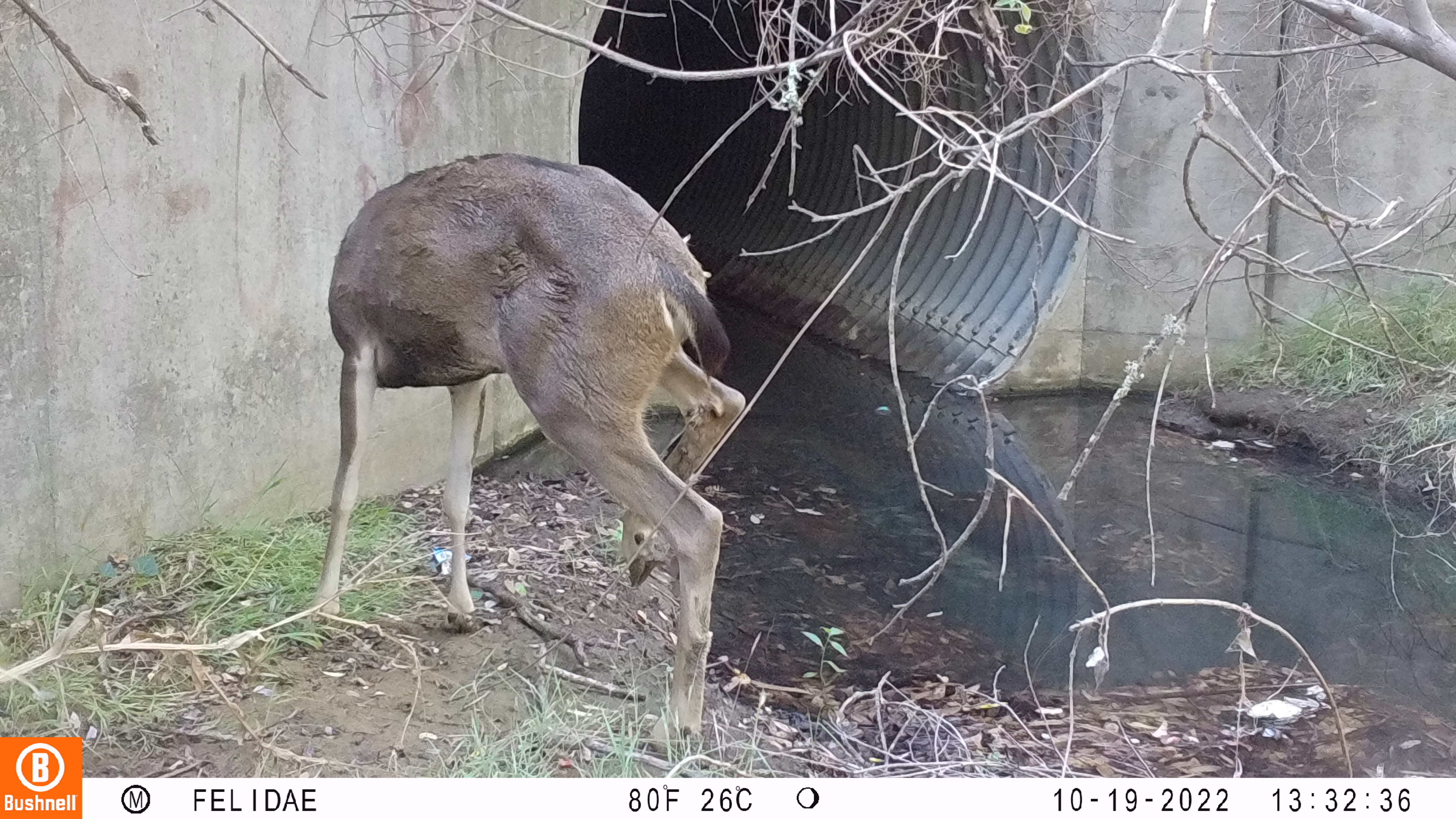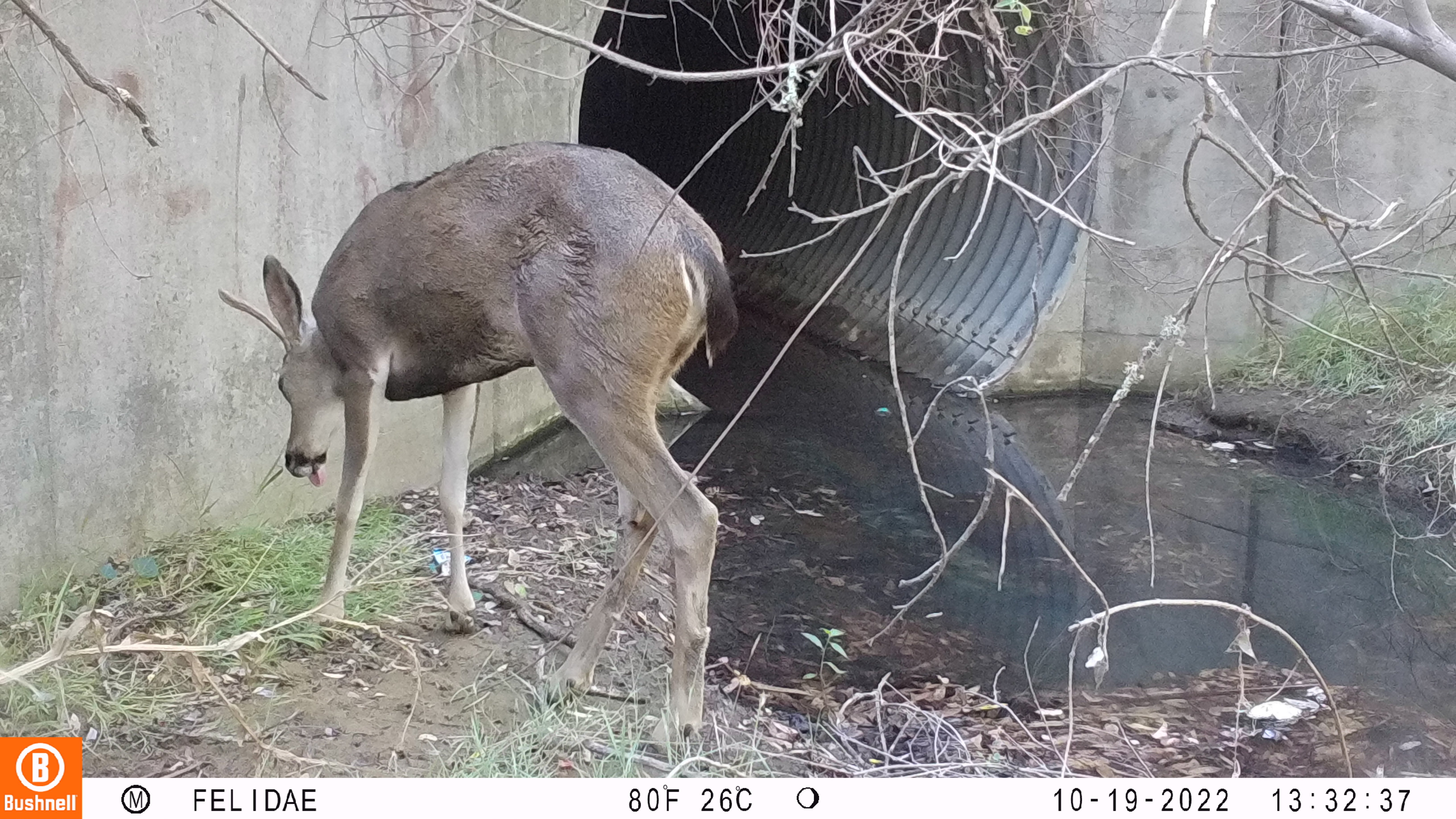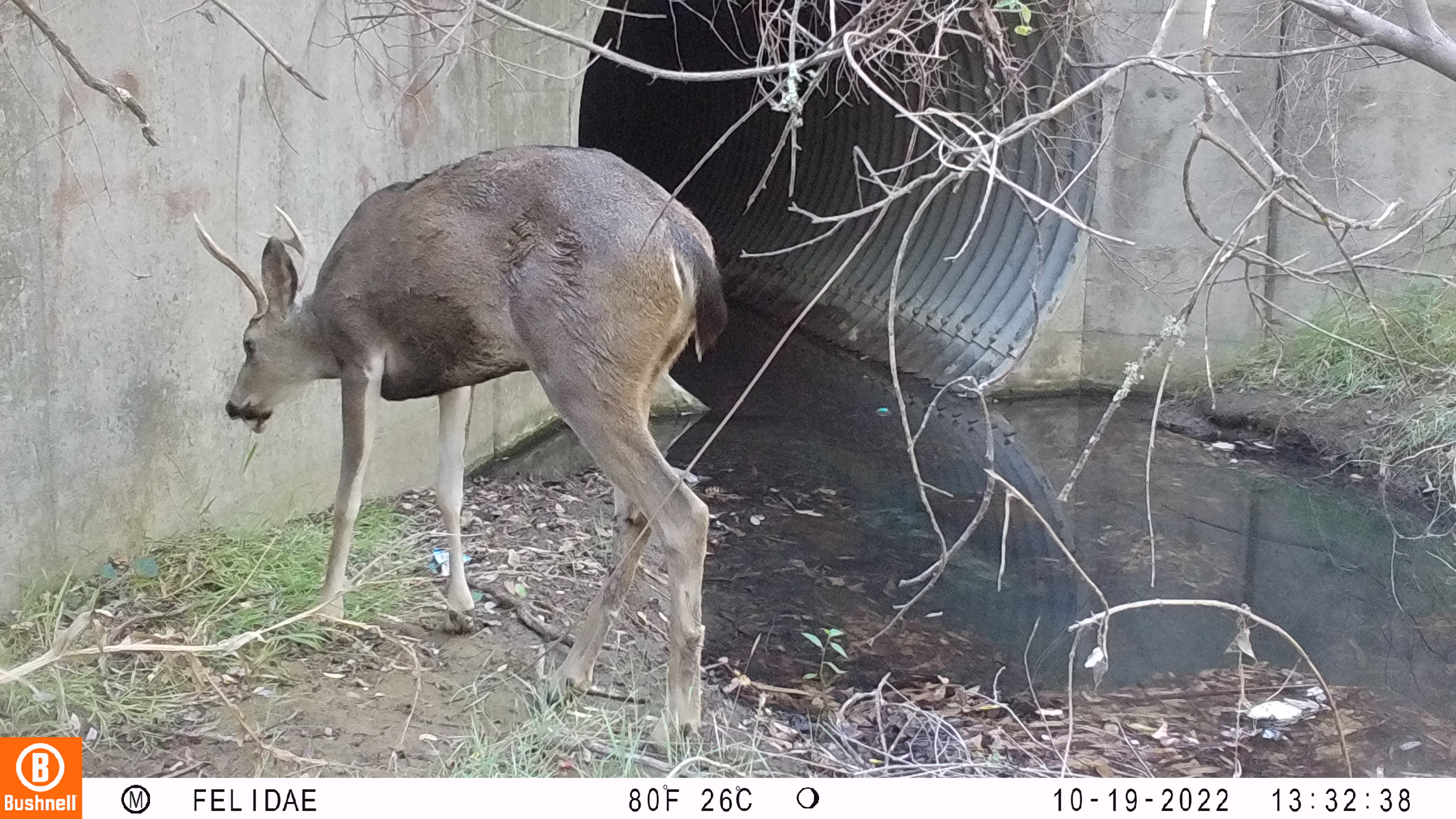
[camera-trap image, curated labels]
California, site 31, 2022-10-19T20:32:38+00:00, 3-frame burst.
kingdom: Animalia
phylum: Chordata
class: Mammalia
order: Artiodactyla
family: Cervidae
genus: Odocoileus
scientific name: Odocoileus hemionus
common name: mule deer